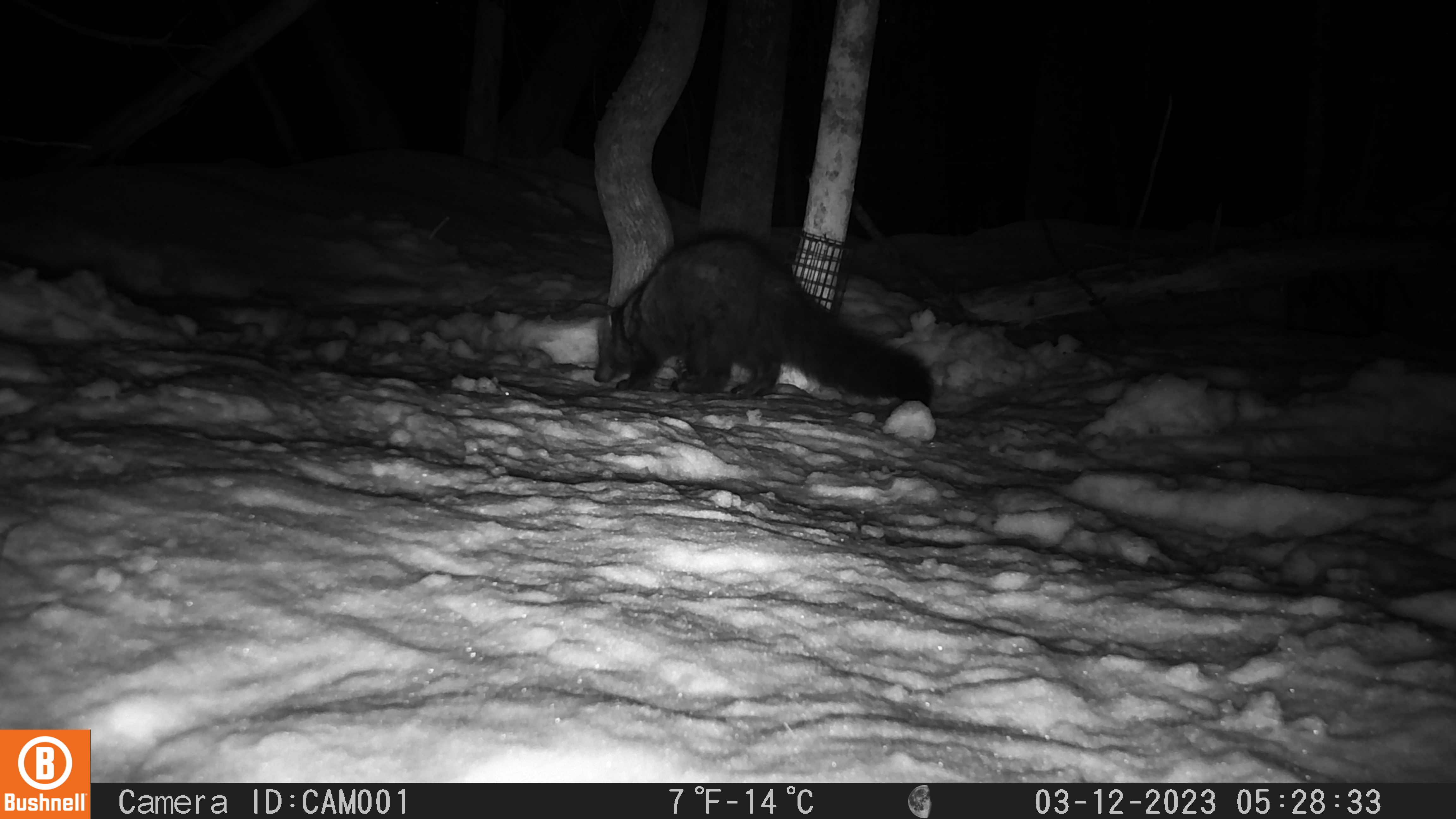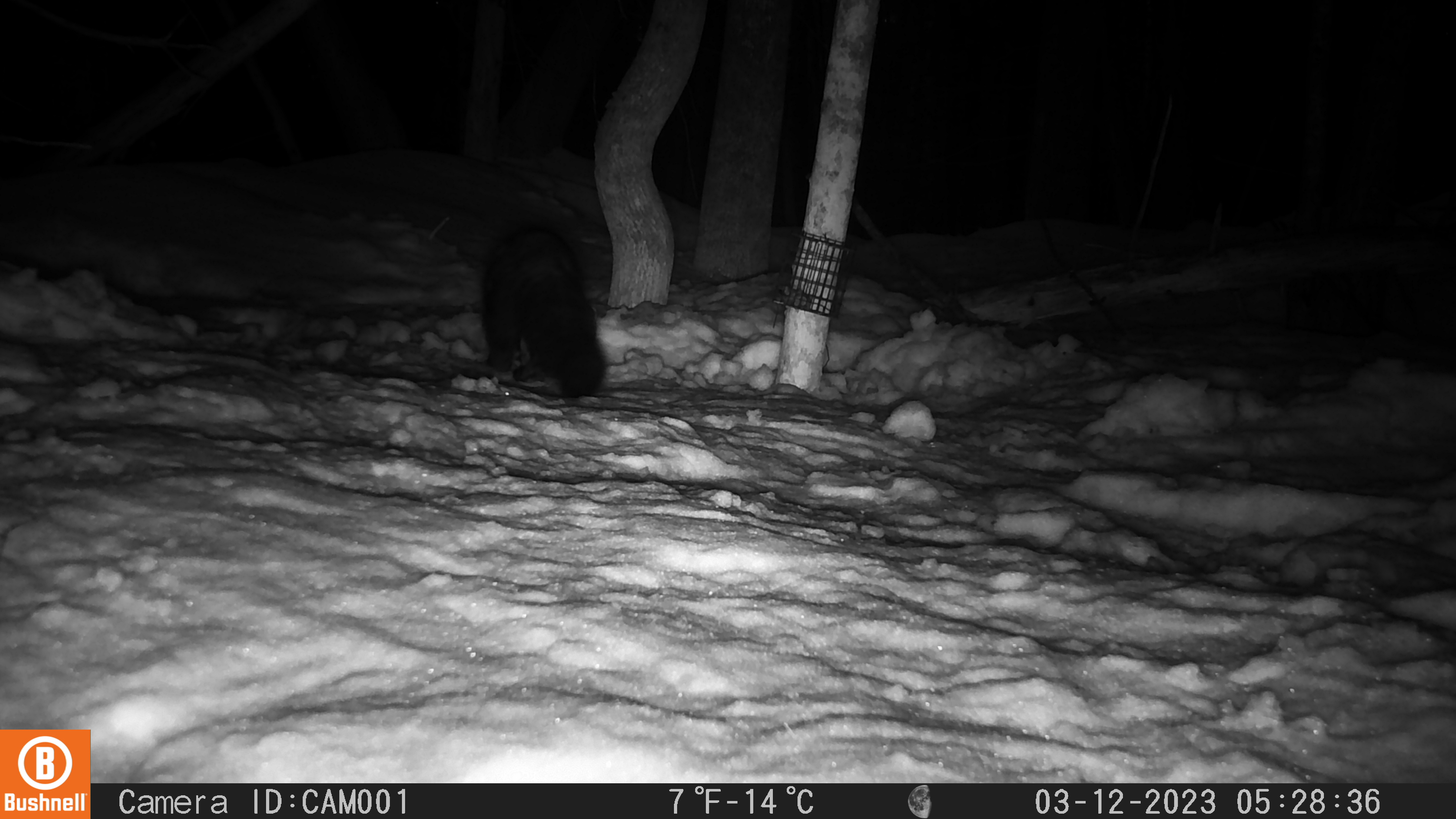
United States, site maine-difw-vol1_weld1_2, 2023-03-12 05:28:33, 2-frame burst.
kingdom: Animalia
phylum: Chordata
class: Mammalia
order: Carnivora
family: Mustelidae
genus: Pekania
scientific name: Pekania pennanti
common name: fisher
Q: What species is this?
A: Fisher (Pekania pennanti).